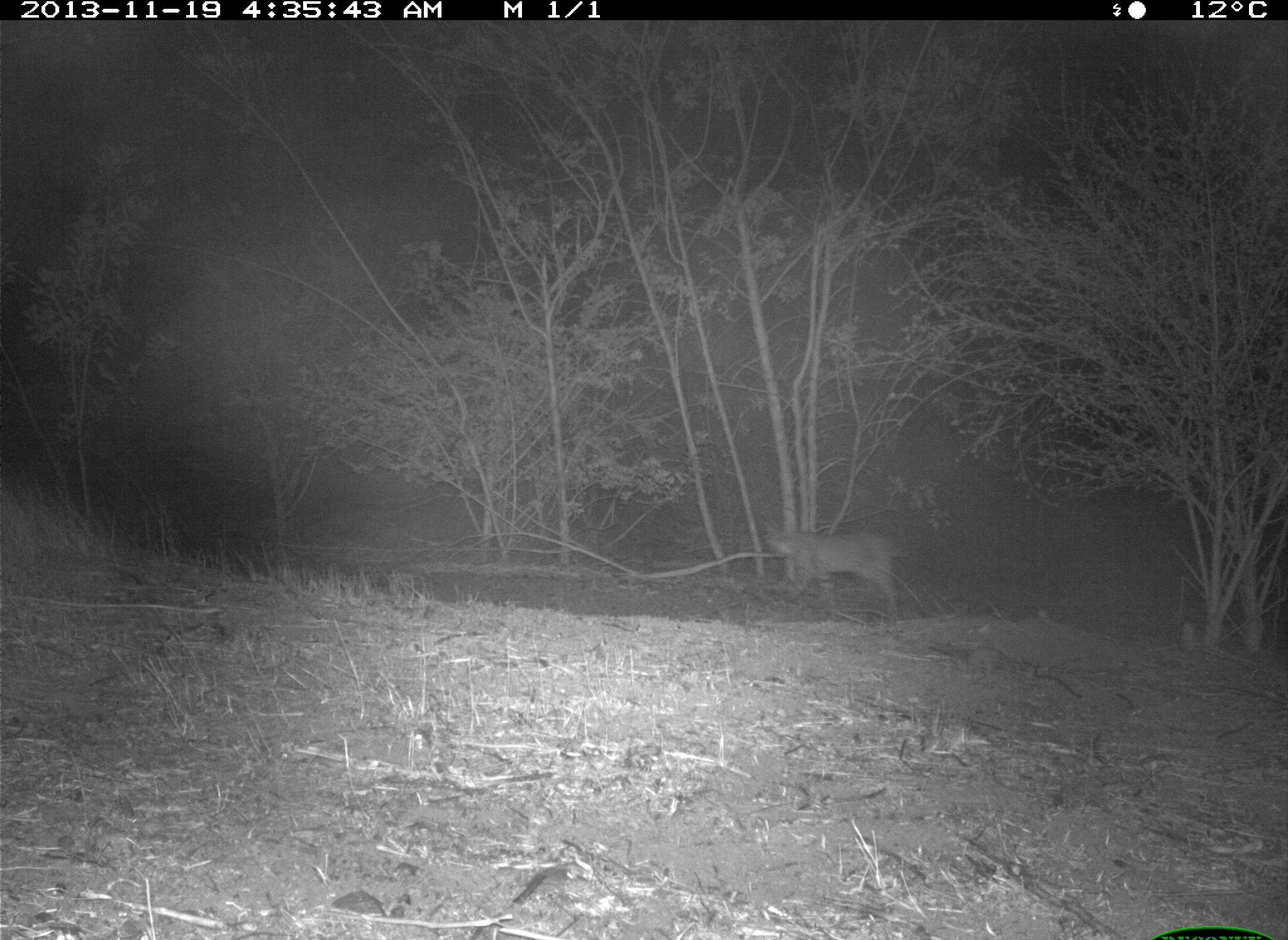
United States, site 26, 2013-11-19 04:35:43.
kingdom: Animalia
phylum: Chordata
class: Mammalia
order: Carnivora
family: Felidae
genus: Lynx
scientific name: Lynx rufus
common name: bobcat